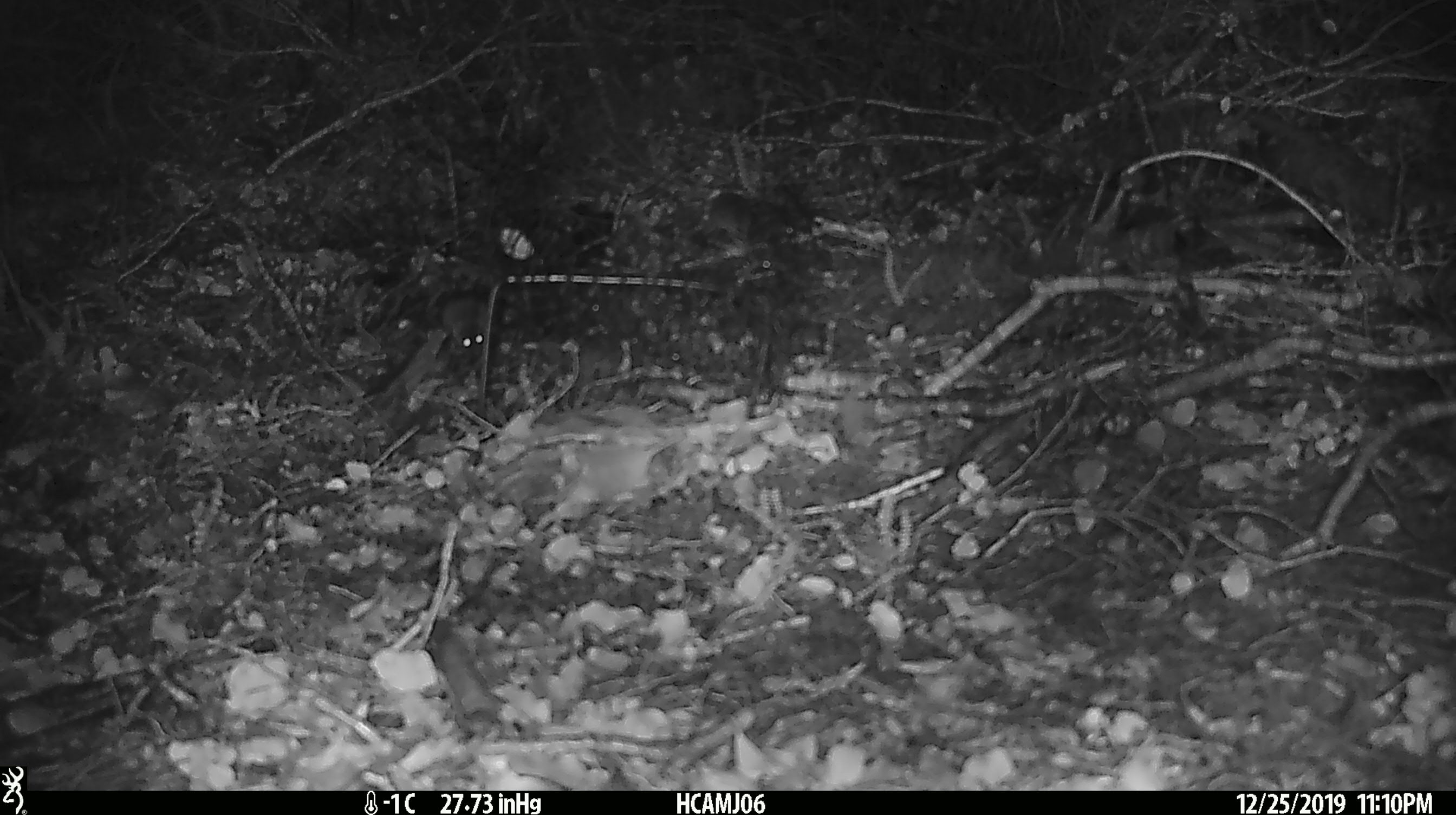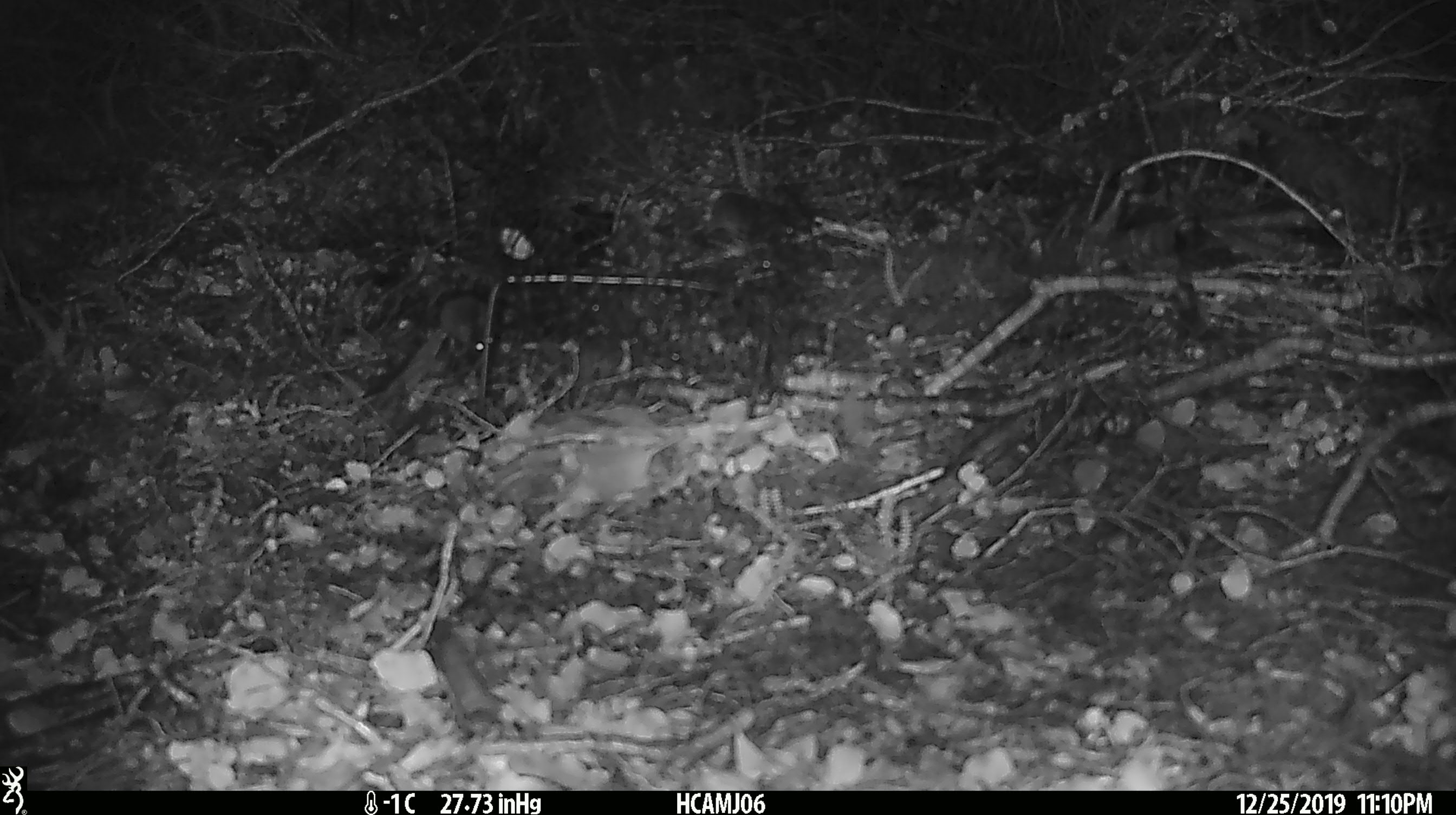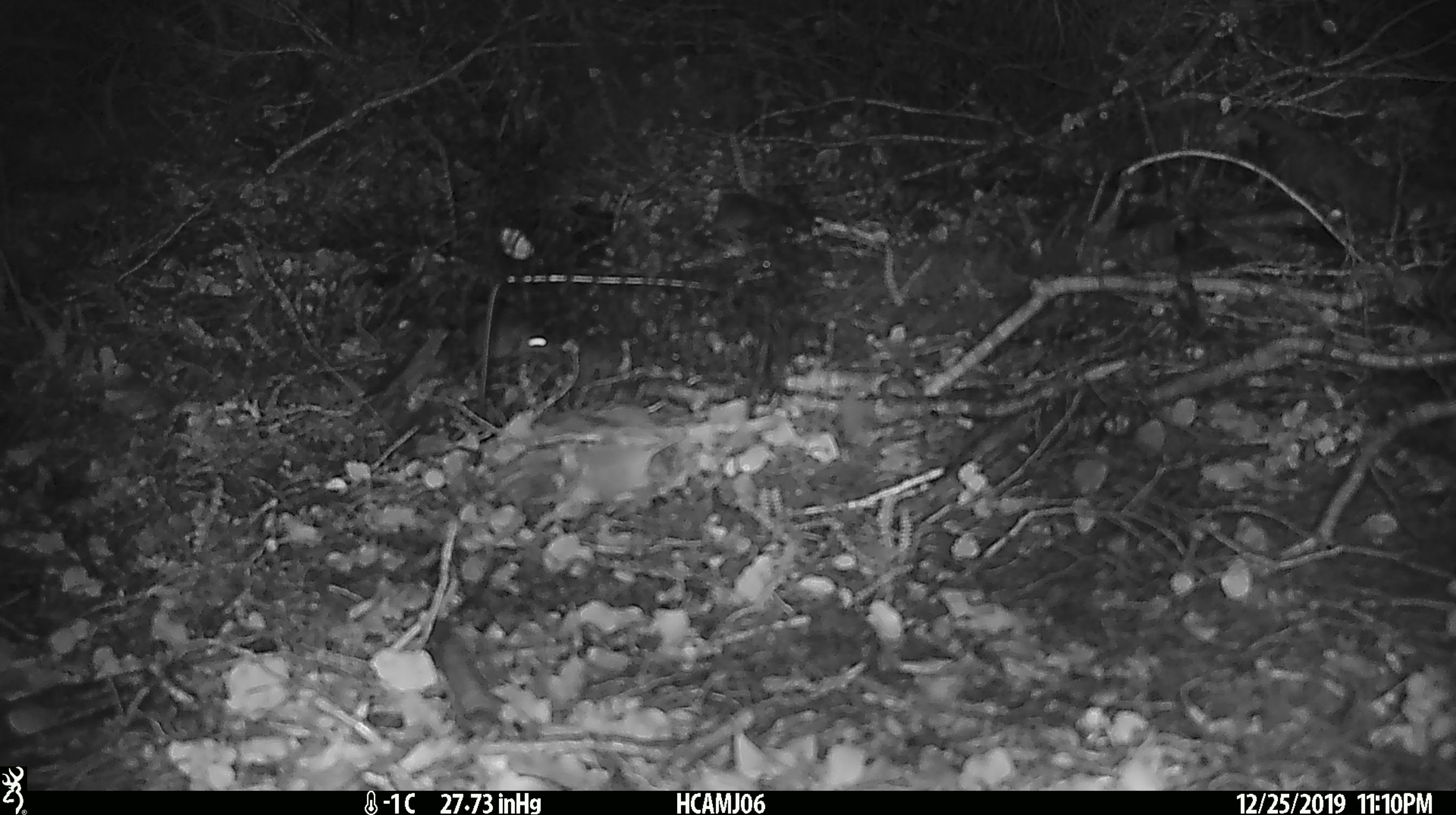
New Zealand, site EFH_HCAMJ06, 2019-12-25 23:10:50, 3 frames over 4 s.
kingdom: Animalia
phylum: Chordata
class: Mammalia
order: Rodentia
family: Muridae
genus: Mus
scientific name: Mus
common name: mouse